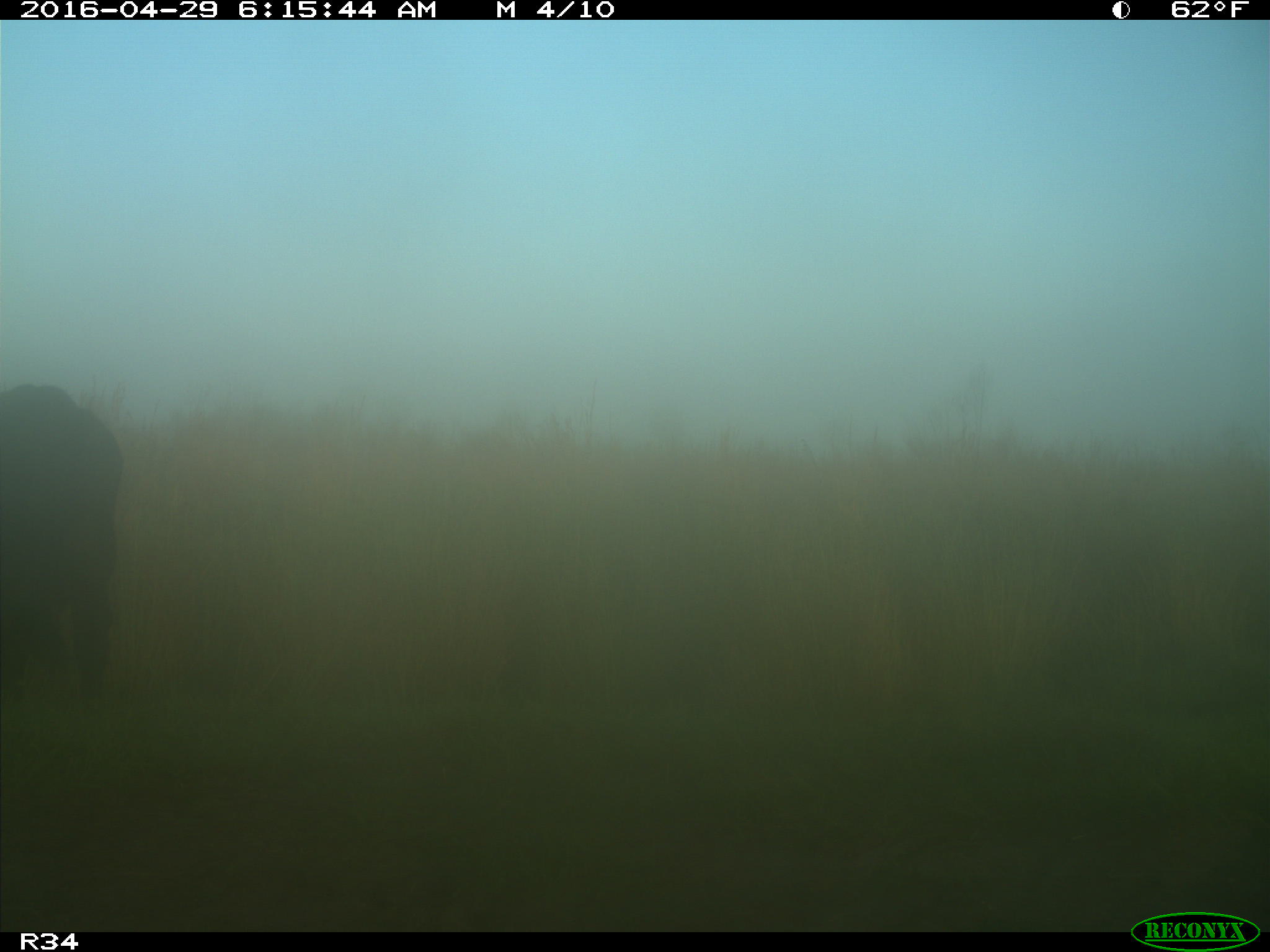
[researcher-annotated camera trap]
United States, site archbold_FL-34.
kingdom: Animalia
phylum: Chordata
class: Mammalia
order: Artiodactyla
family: Bovidae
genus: Bos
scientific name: Bos taurus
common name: domestic cow